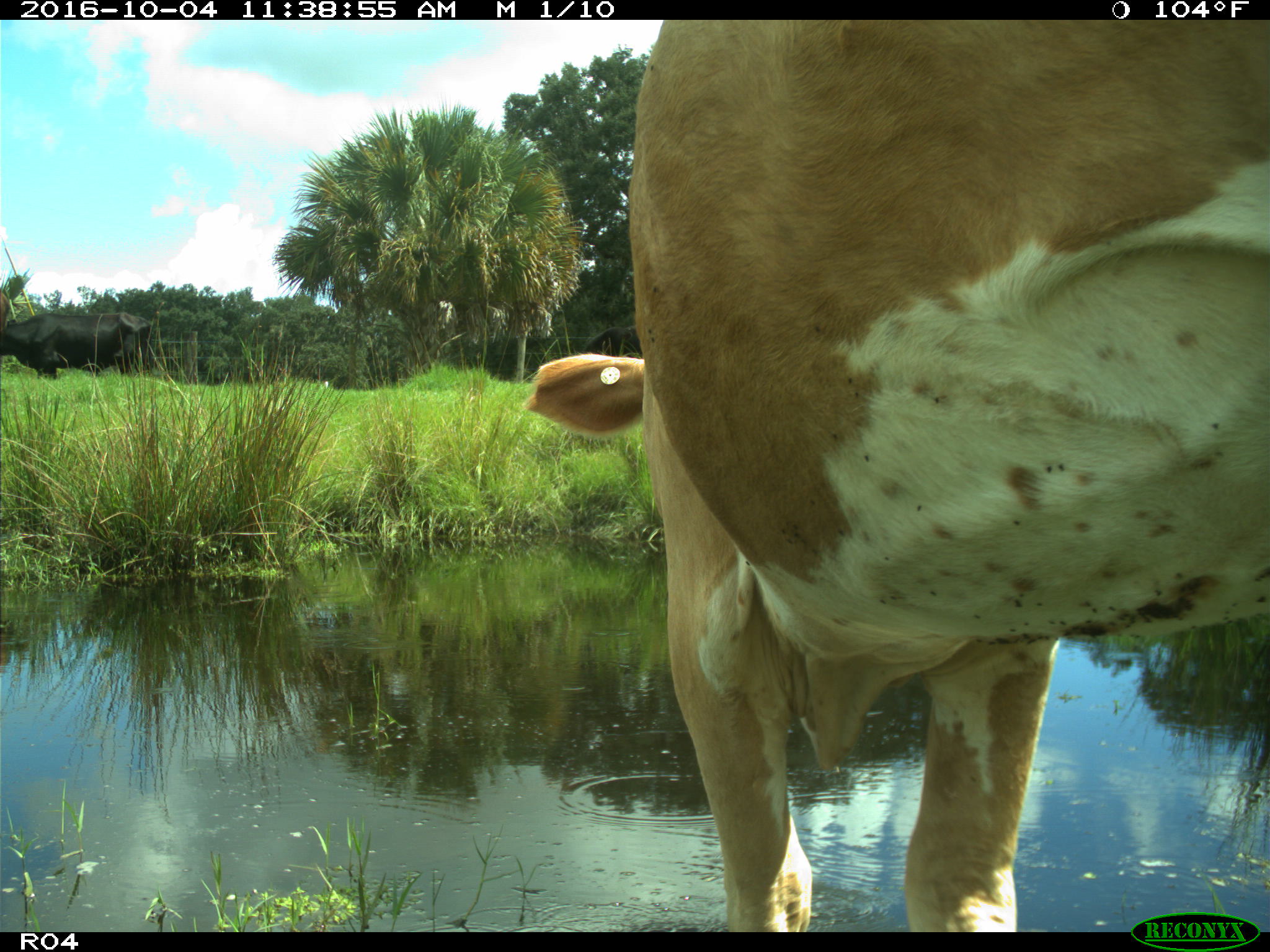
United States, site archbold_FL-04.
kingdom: Animalia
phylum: Chordata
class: Mammalia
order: Artiodactyla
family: Bovidae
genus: Bos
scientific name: Bos taurus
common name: domestic cow